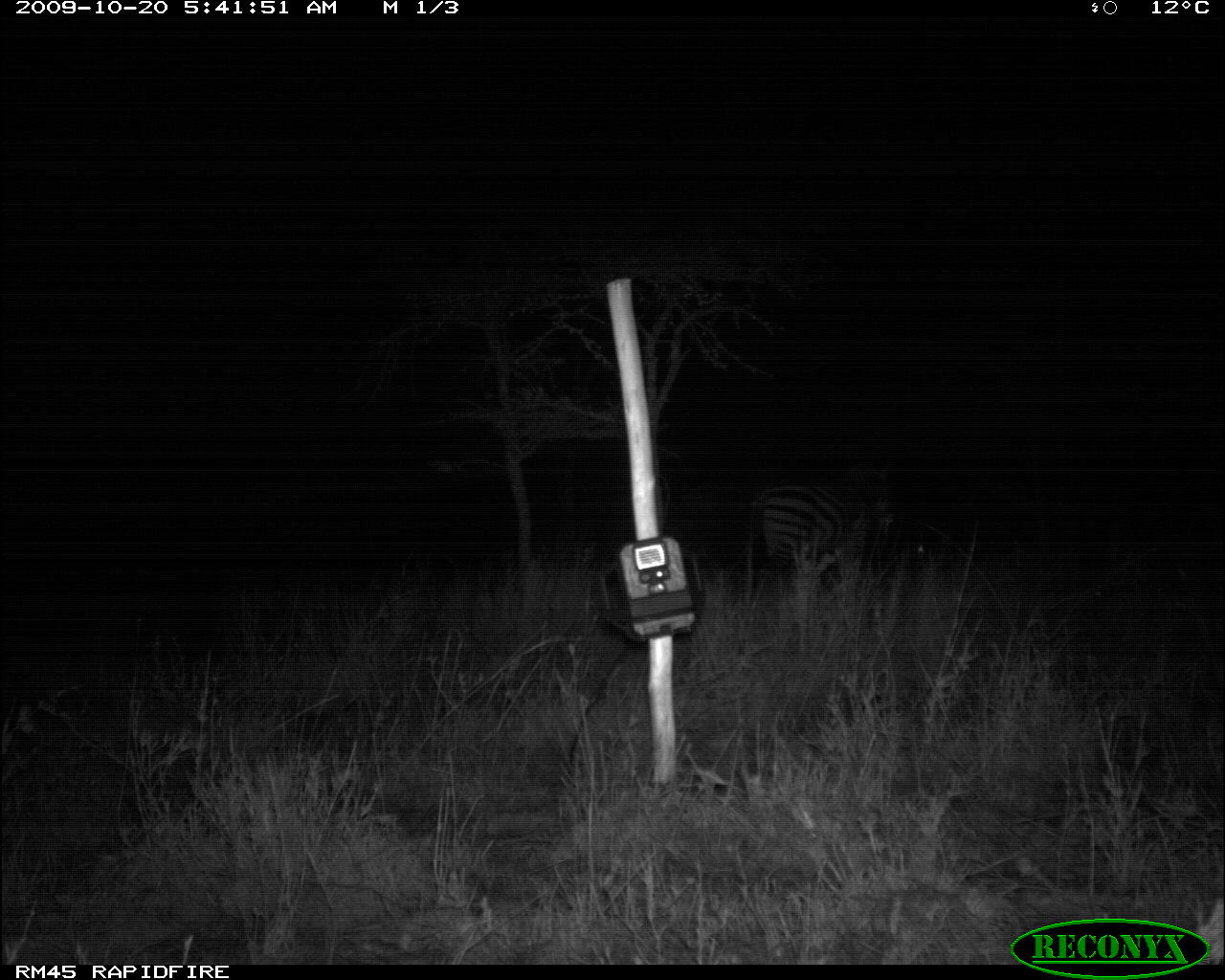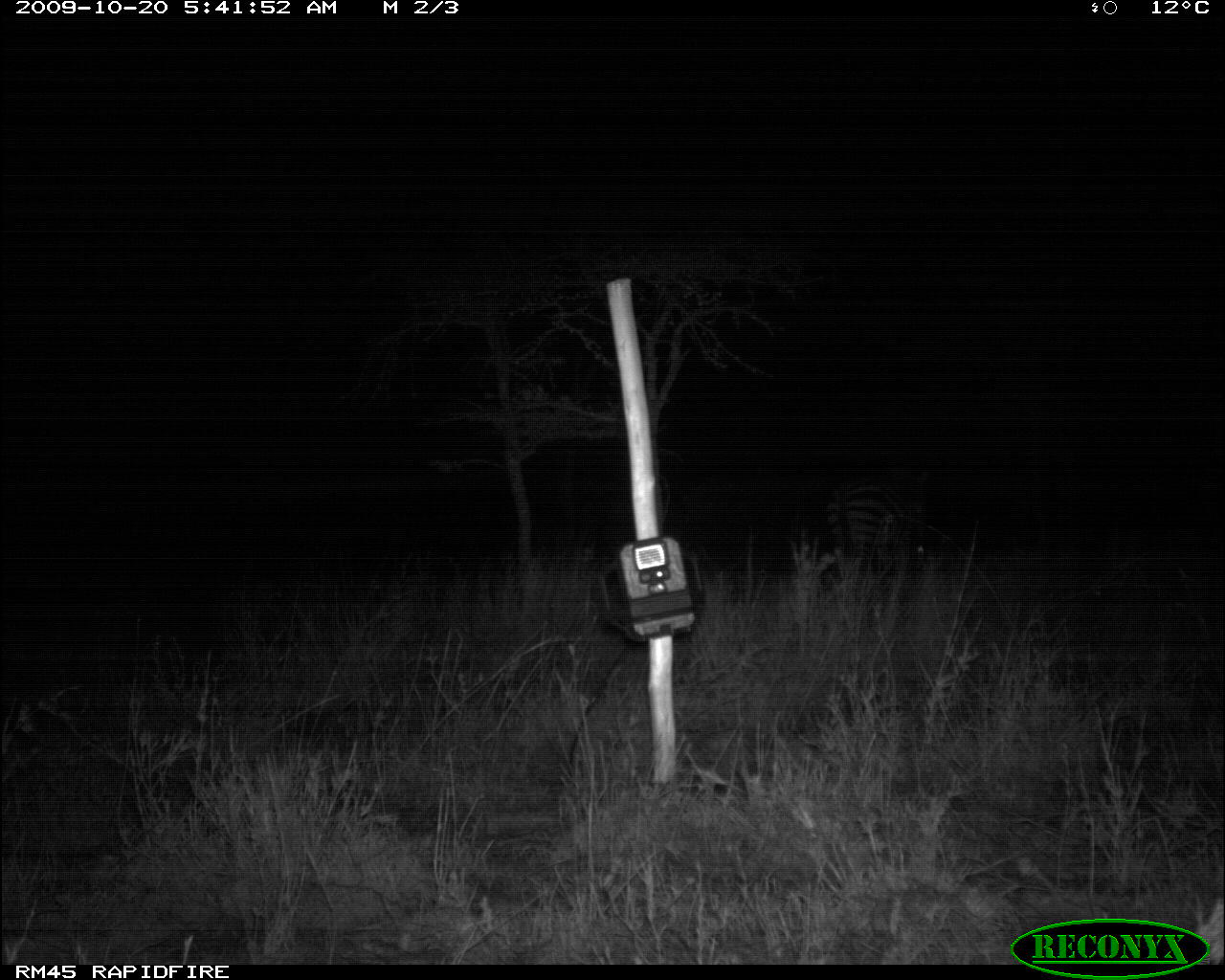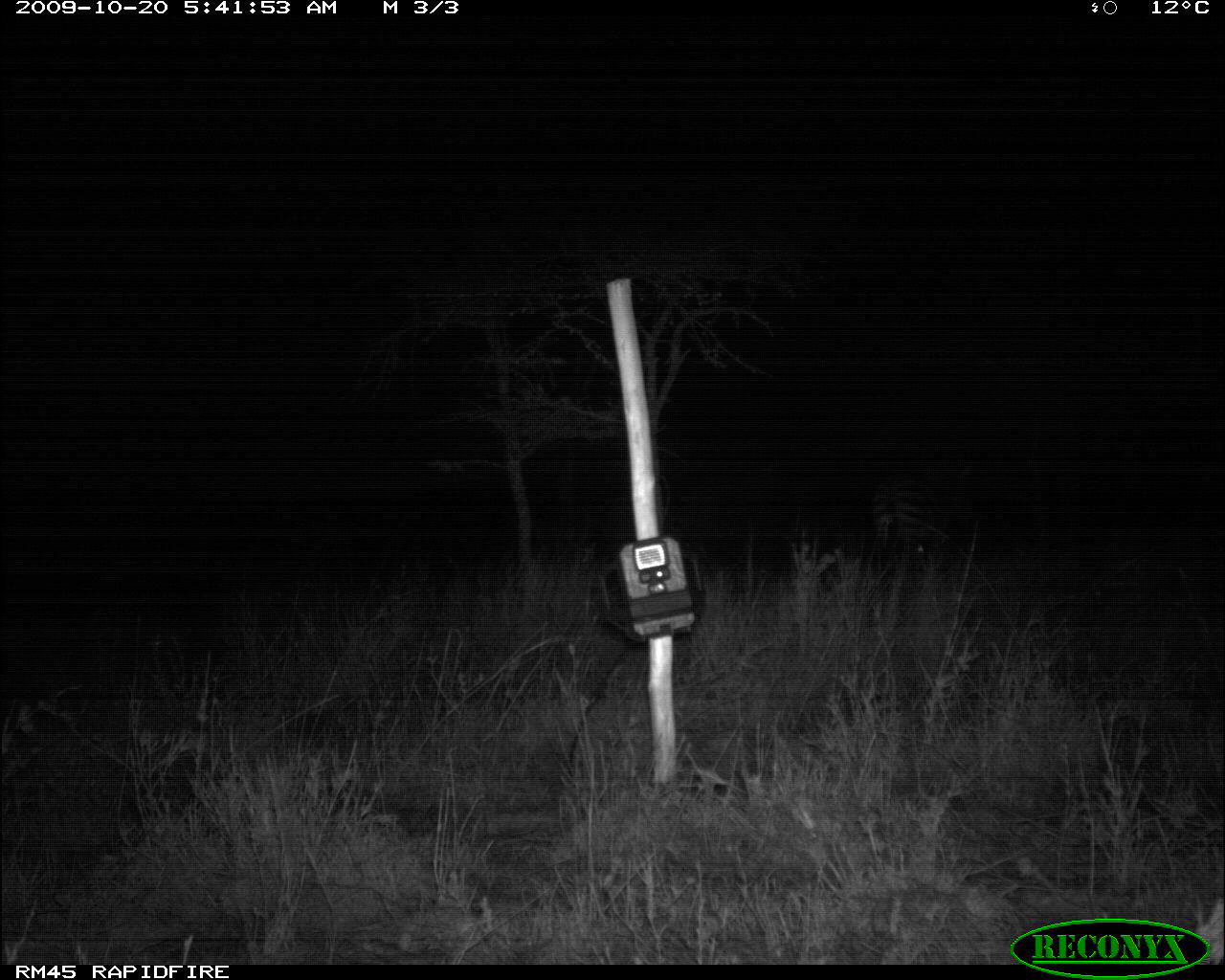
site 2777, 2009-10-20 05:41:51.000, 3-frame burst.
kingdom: Animalia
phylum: Chordata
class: Mammalia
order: Perissodactyla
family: Equidae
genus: Equus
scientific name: Equus quagga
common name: plains zebra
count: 1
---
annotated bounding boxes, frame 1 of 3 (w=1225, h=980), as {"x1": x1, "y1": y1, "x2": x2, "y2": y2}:
equus quagga: {"x1": 746, "y1": 459, "x2": 893, "y2": 574}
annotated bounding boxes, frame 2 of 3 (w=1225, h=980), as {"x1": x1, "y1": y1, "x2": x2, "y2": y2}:
equus quagga: {"x1": 827, "y1": 469, "x2": 927, "y2": 569}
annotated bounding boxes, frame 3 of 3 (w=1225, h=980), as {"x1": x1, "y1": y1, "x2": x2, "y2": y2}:
equus quagga: {"x1": 870, "y1": 459, "x2": 968, "y2": 564}